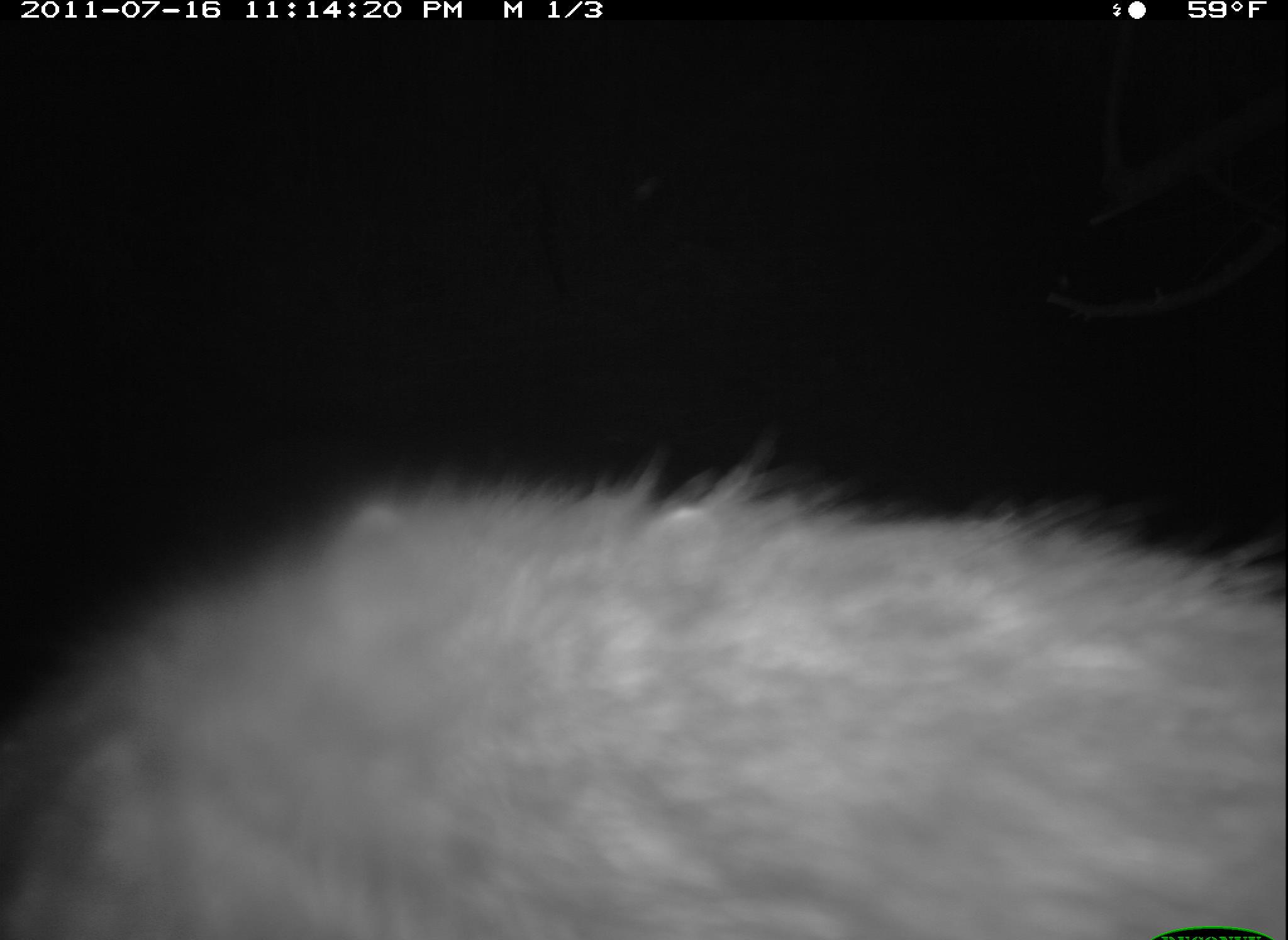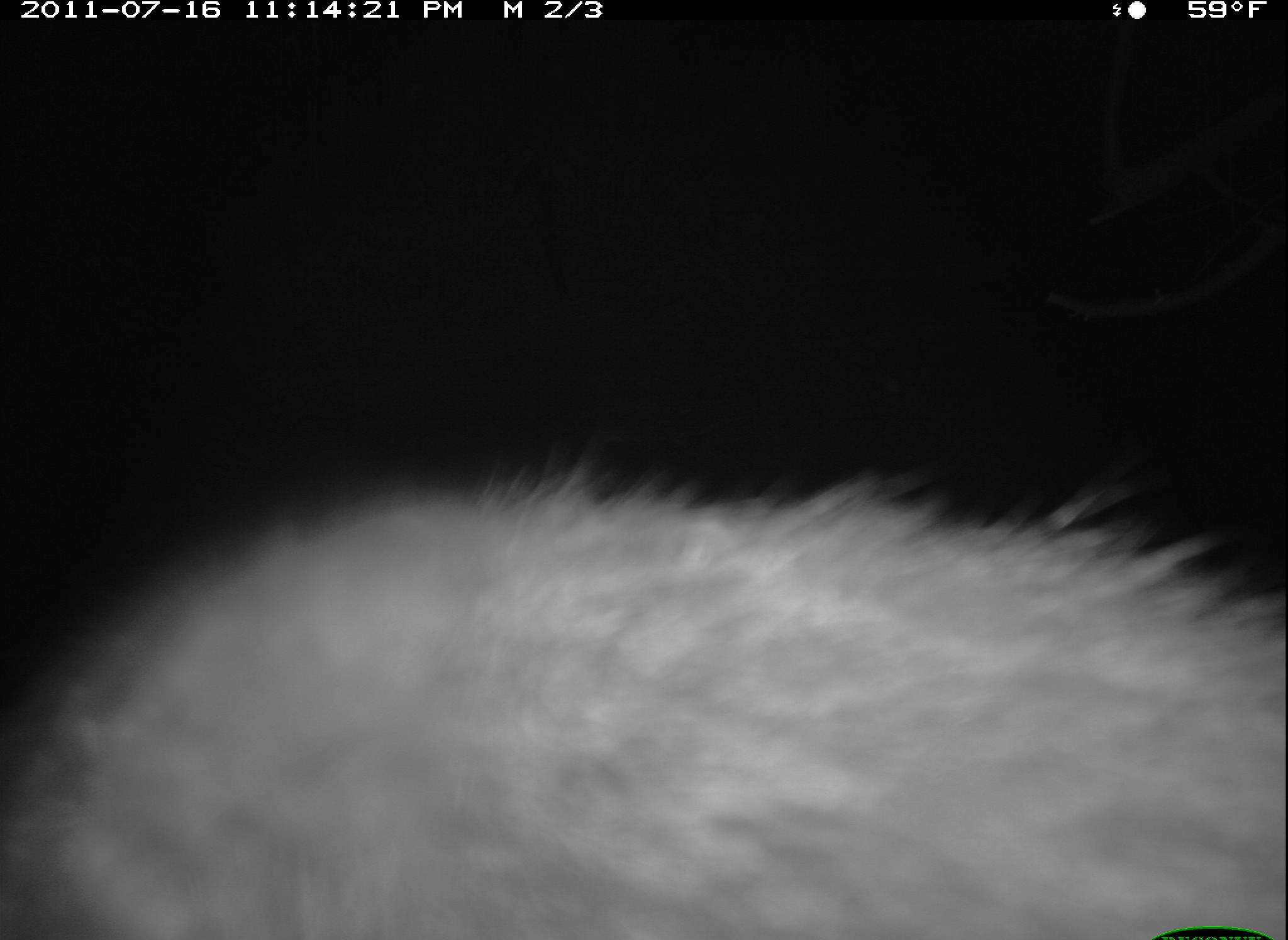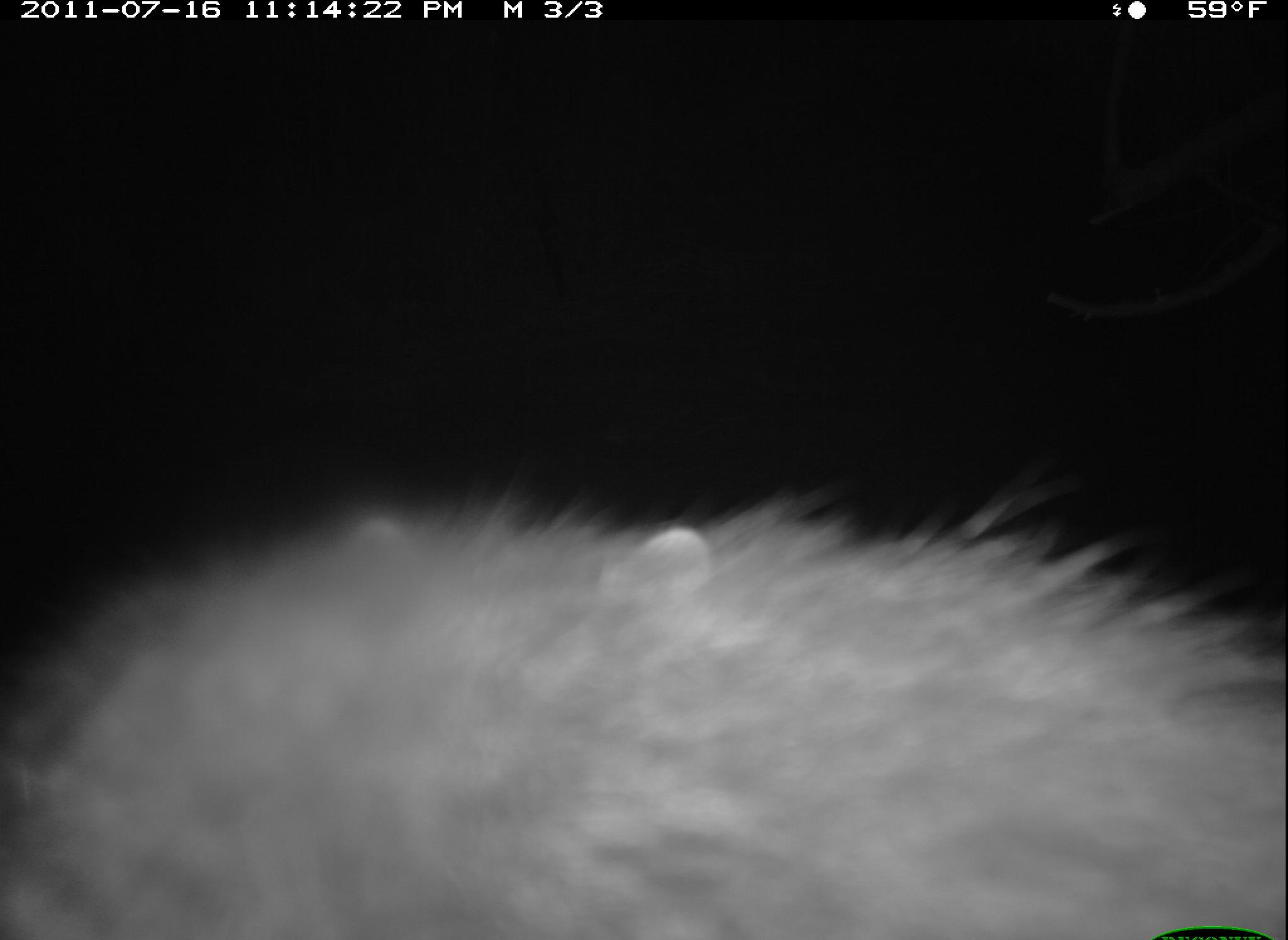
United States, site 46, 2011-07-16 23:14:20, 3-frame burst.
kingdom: Animalia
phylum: Chordata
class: Mammalia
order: Carnivora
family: Procyonidae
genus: Procyon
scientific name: Procyon lotor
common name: raccoon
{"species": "raccoon (Procyon lotor)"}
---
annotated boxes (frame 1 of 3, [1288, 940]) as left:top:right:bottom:
raccoon: 0:451:1286:940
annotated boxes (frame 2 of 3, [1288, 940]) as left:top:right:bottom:
raccoon: 8:419:1283:940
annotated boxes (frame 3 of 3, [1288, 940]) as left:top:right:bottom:
raccoon: 3:446:1280:936